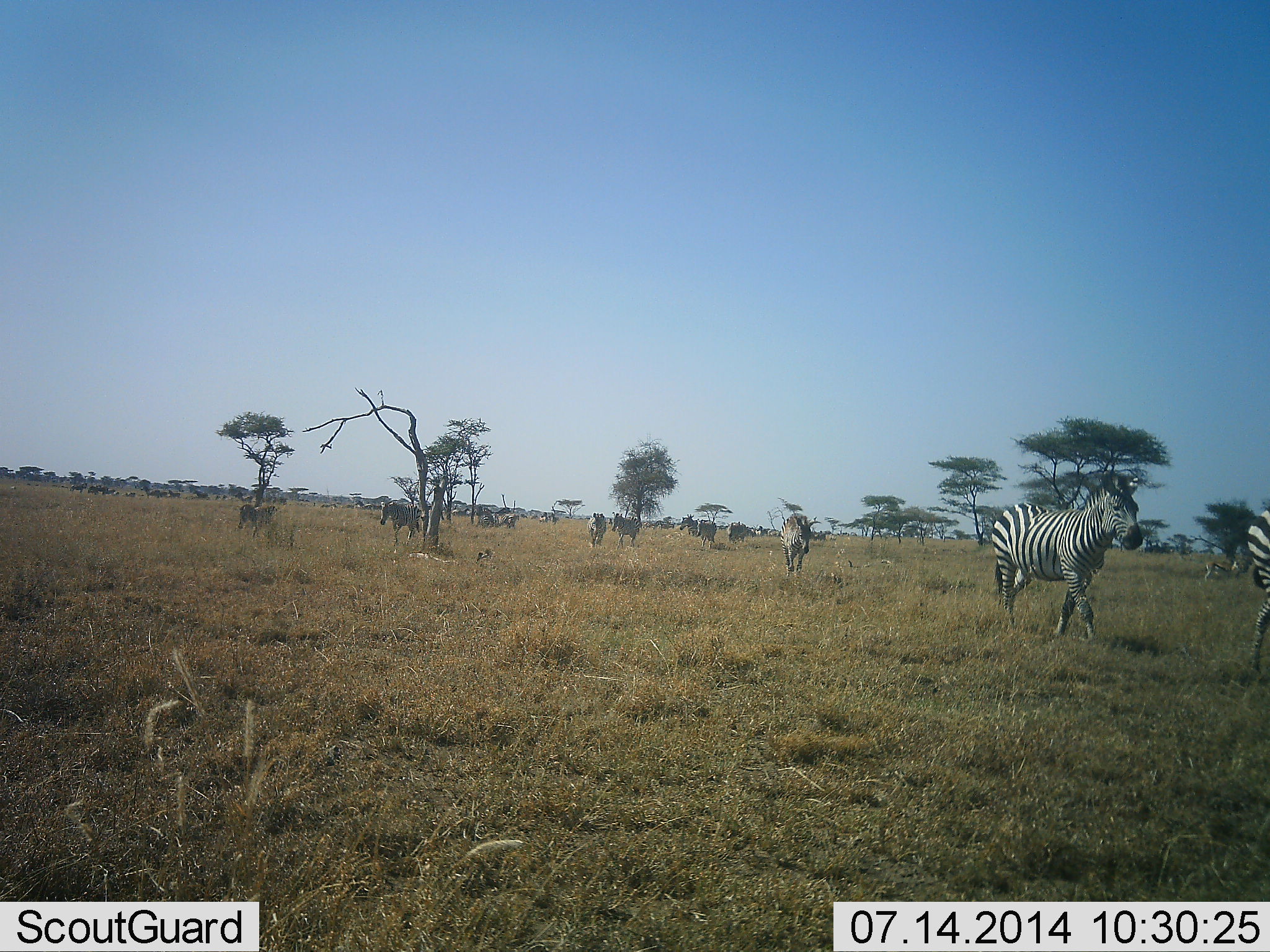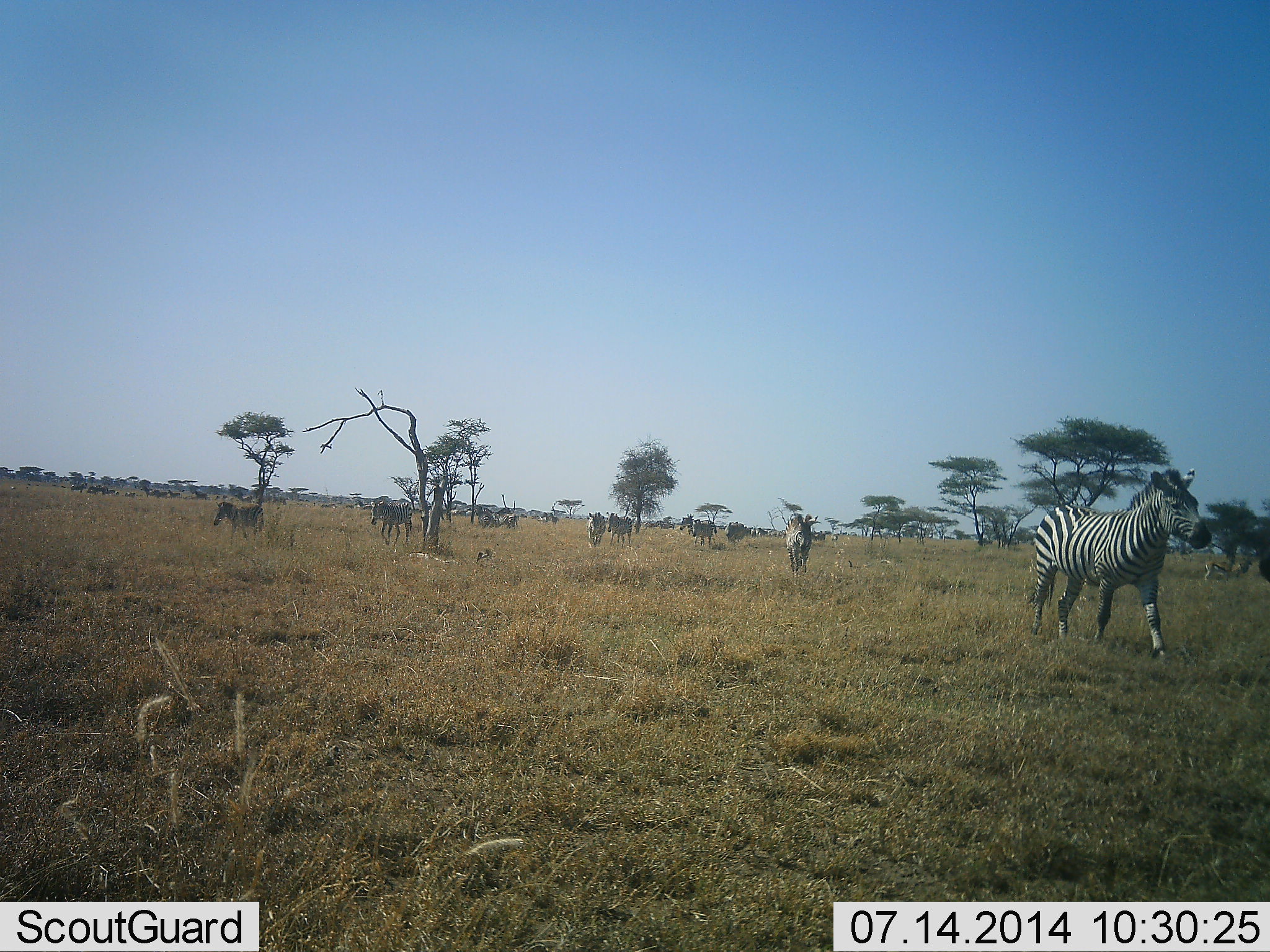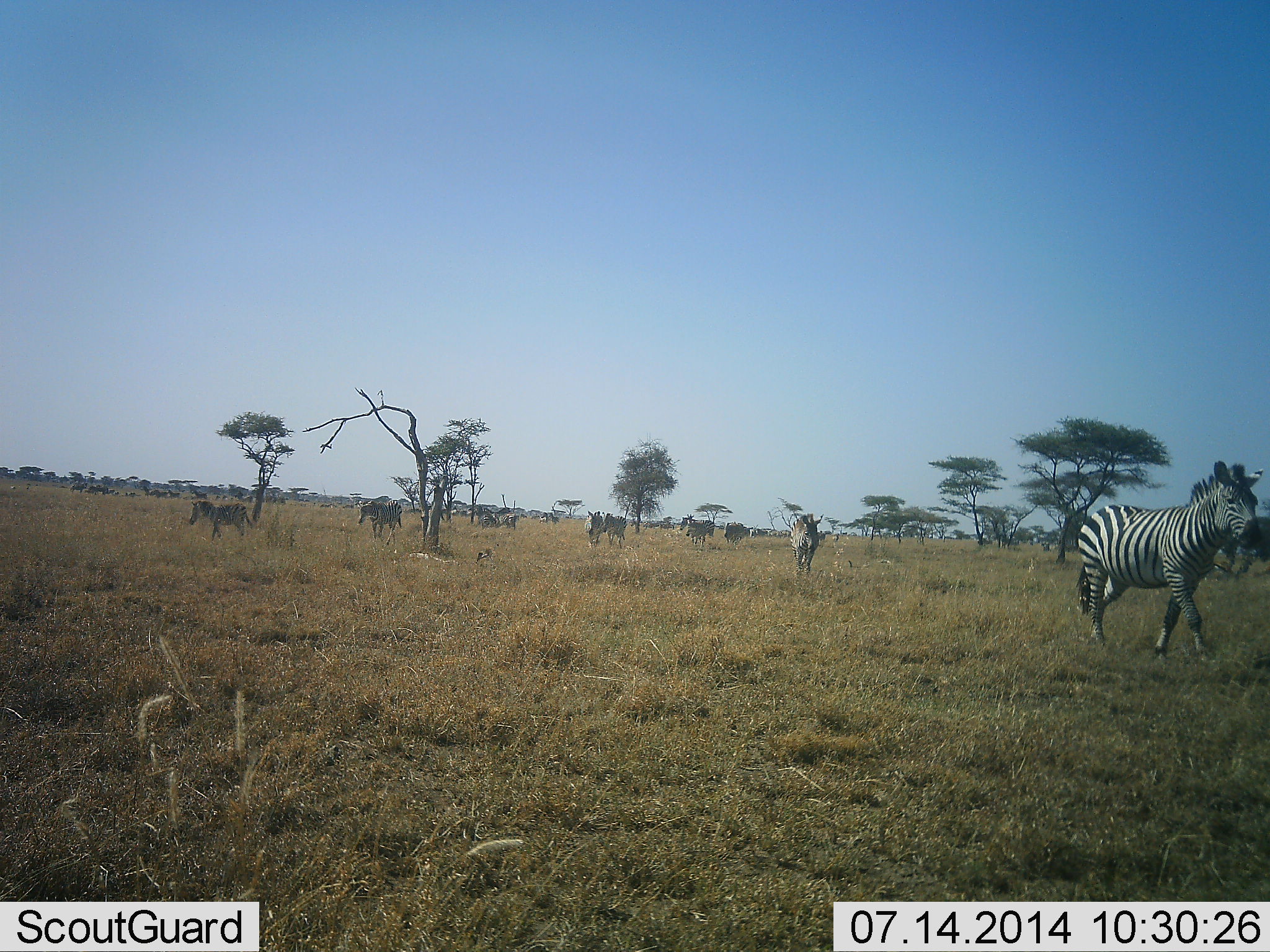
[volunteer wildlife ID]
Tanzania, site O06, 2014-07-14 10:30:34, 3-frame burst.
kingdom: Animalia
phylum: Chordata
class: Mammalia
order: Perissodactyla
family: Equidae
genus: Equus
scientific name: Equus quagga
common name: plains zebra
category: zebra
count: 10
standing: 9%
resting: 0%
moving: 100%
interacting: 0%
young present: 0%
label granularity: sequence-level